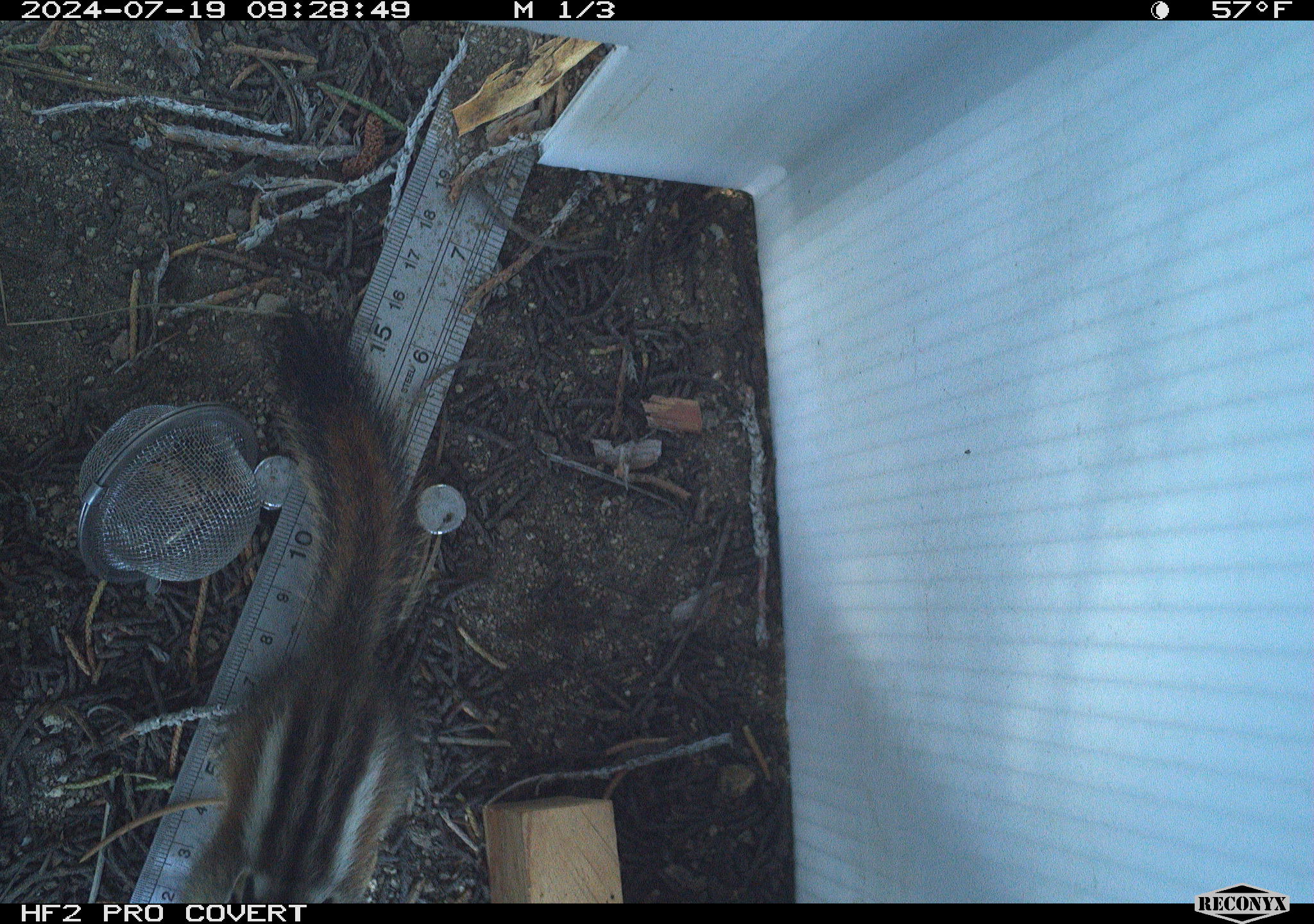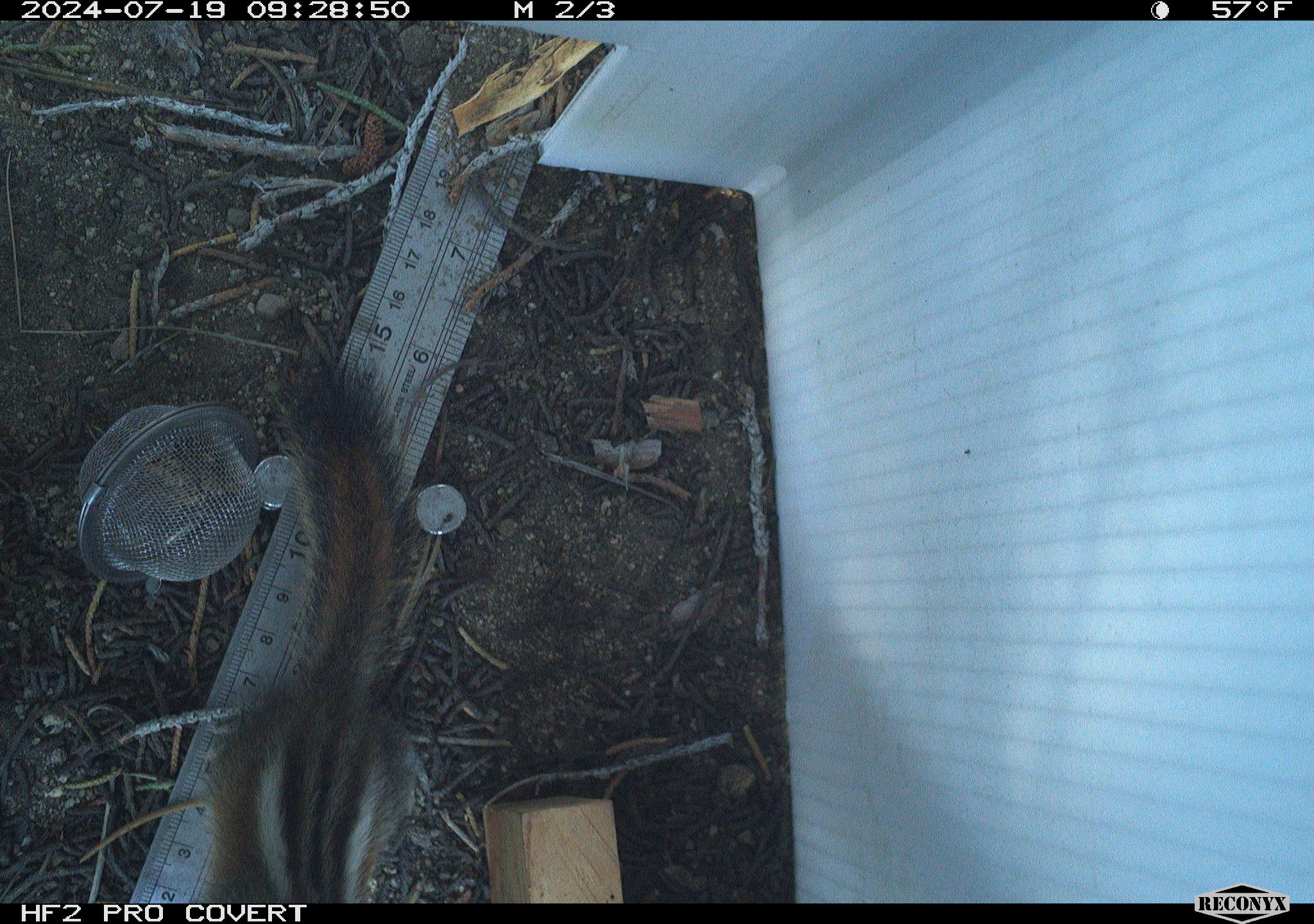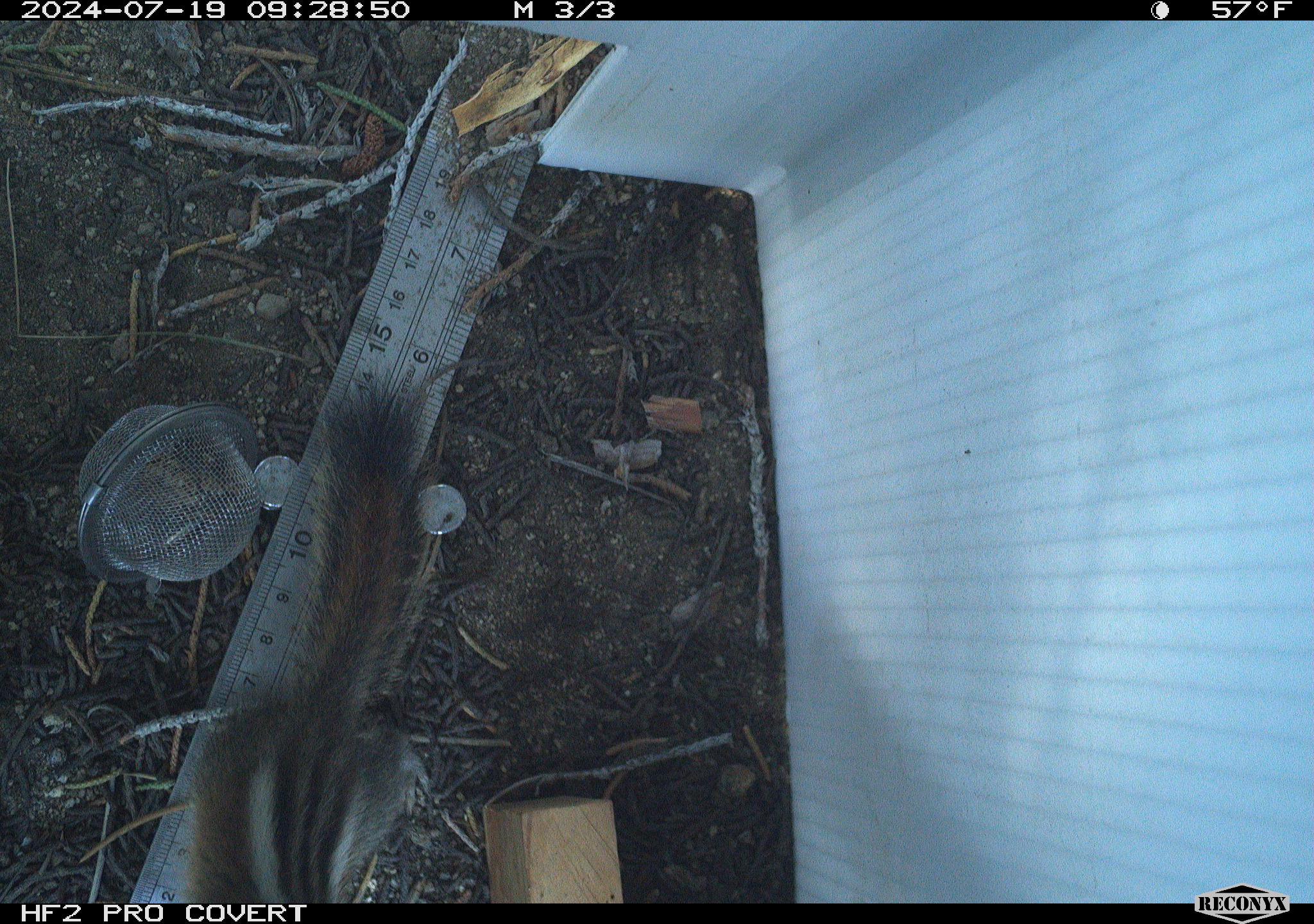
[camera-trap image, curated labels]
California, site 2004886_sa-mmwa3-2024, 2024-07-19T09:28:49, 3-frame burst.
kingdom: Animalia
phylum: Chordata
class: Mammalia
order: Rodentia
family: Sciuridae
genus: Neotamias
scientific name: Neotamias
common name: western chipmunks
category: neotamias species